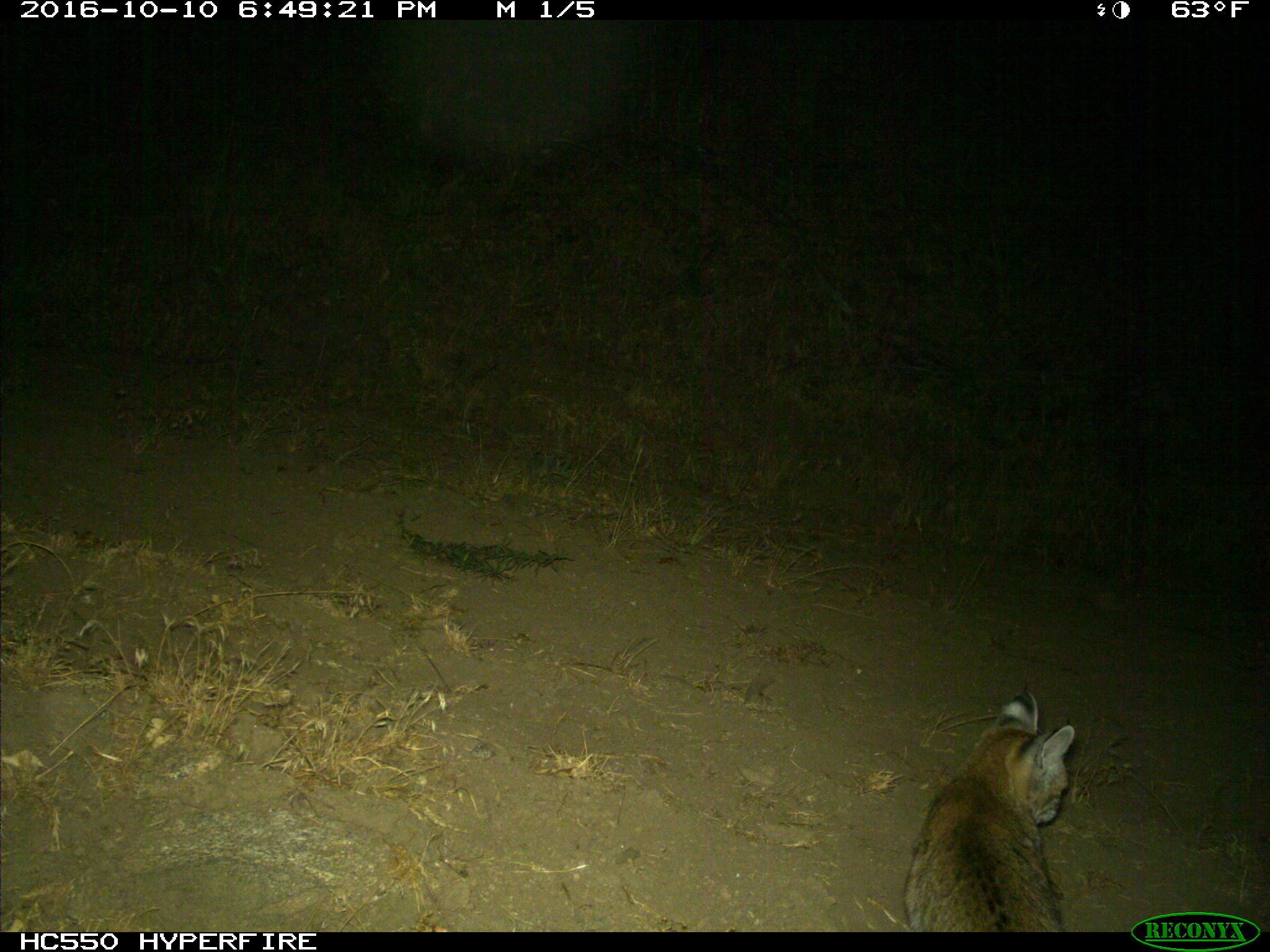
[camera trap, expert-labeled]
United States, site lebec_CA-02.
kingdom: Animalia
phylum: Chordata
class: Mammalia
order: Carnivora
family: Felidae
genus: Lynx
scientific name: Lynx rufus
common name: bobcat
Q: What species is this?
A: Lynx rufus (bobcat).